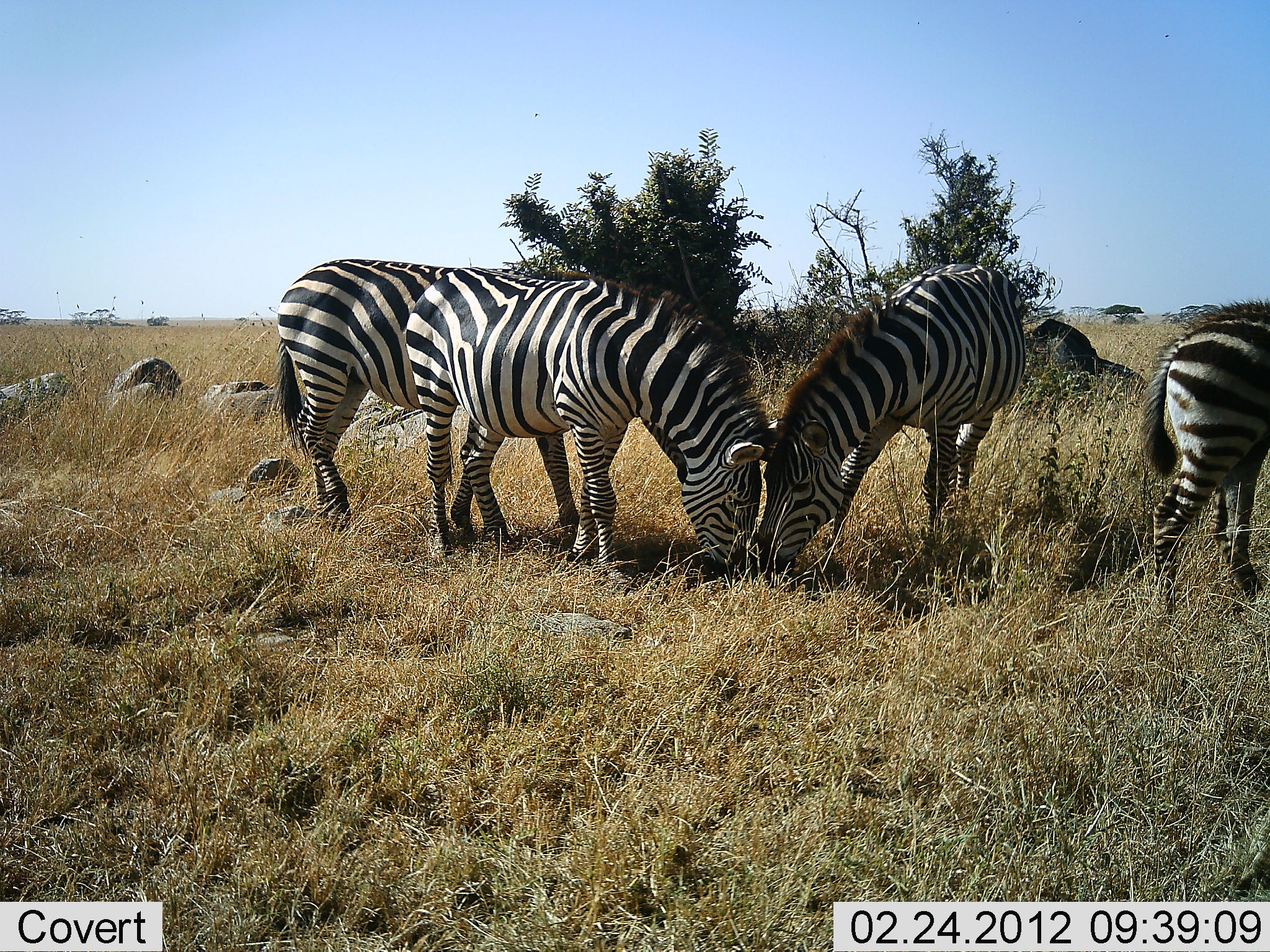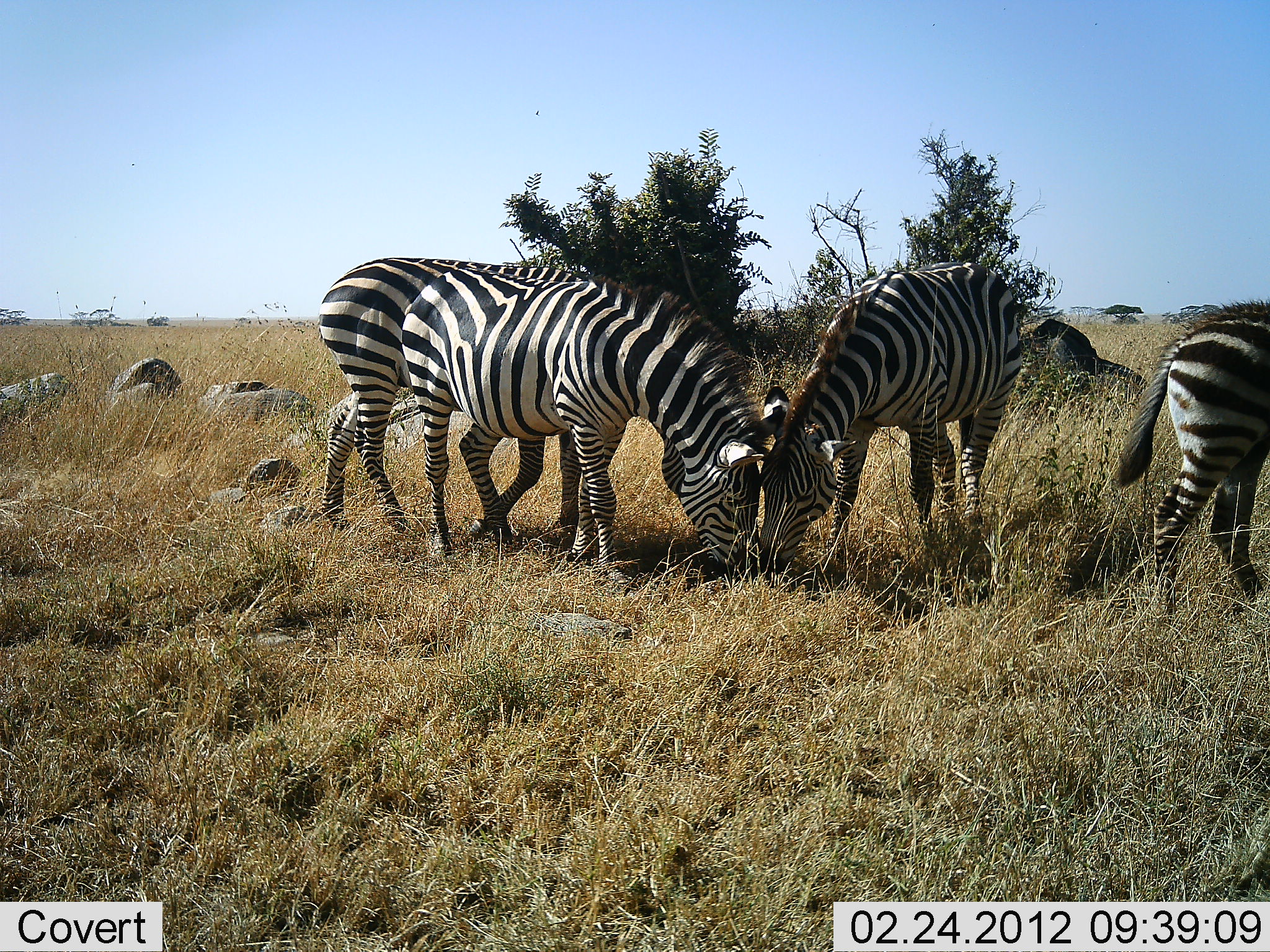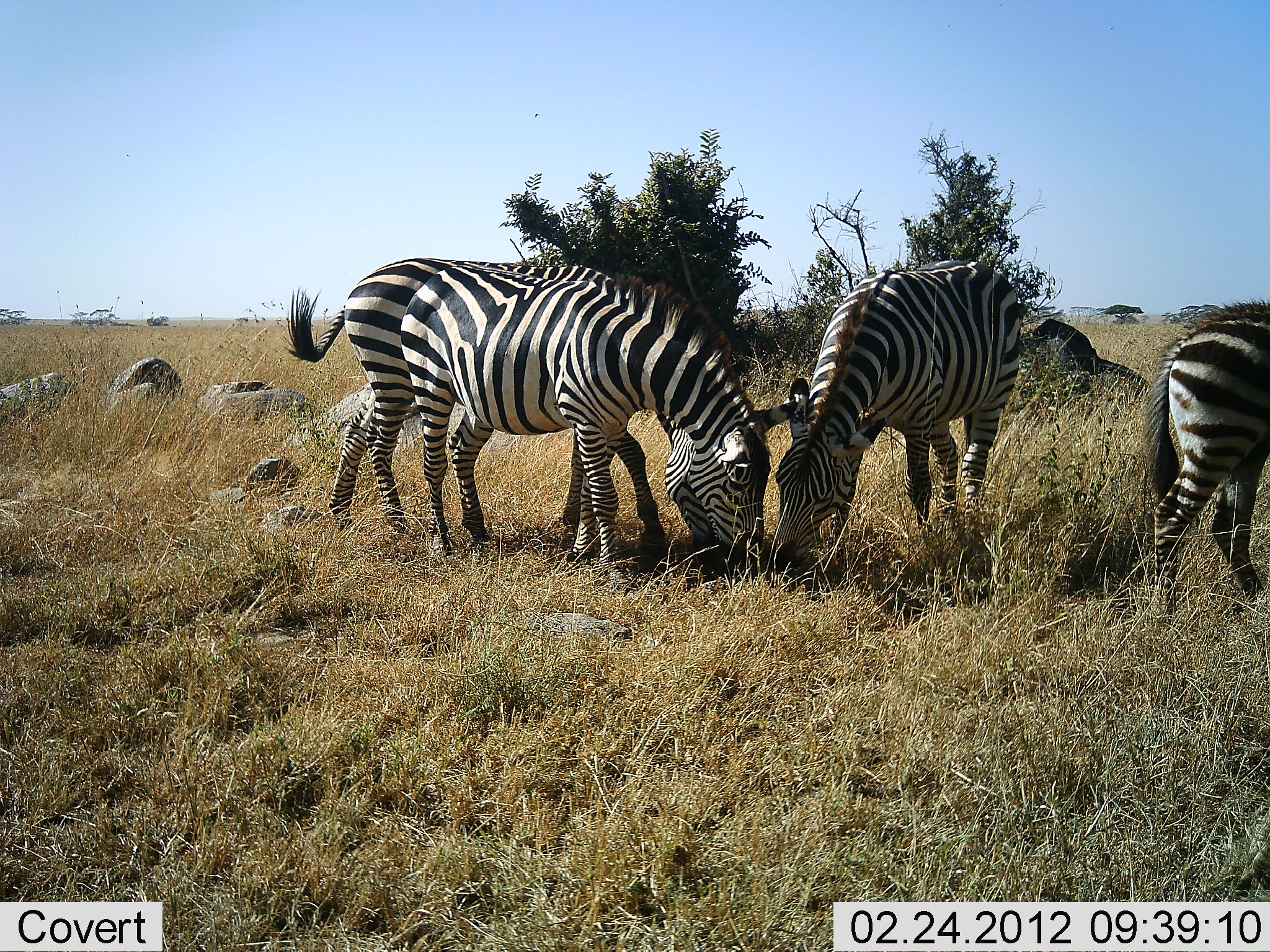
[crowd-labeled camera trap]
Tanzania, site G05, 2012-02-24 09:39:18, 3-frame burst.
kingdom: Animalia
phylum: Chordata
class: Mammalia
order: Perissodactyla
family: Equidae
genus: Equus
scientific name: Equus quagga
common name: plains zebra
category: zebra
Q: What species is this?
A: Zebra (plains zebra) (Equus quagga).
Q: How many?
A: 4.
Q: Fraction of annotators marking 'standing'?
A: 50%.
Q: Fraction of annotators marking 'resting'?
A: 0%.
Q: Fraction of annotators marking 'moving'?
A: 17%.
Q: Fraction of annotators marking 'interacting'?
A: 17%.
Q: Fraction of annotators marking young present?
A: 10%.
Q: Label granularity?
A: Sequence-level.